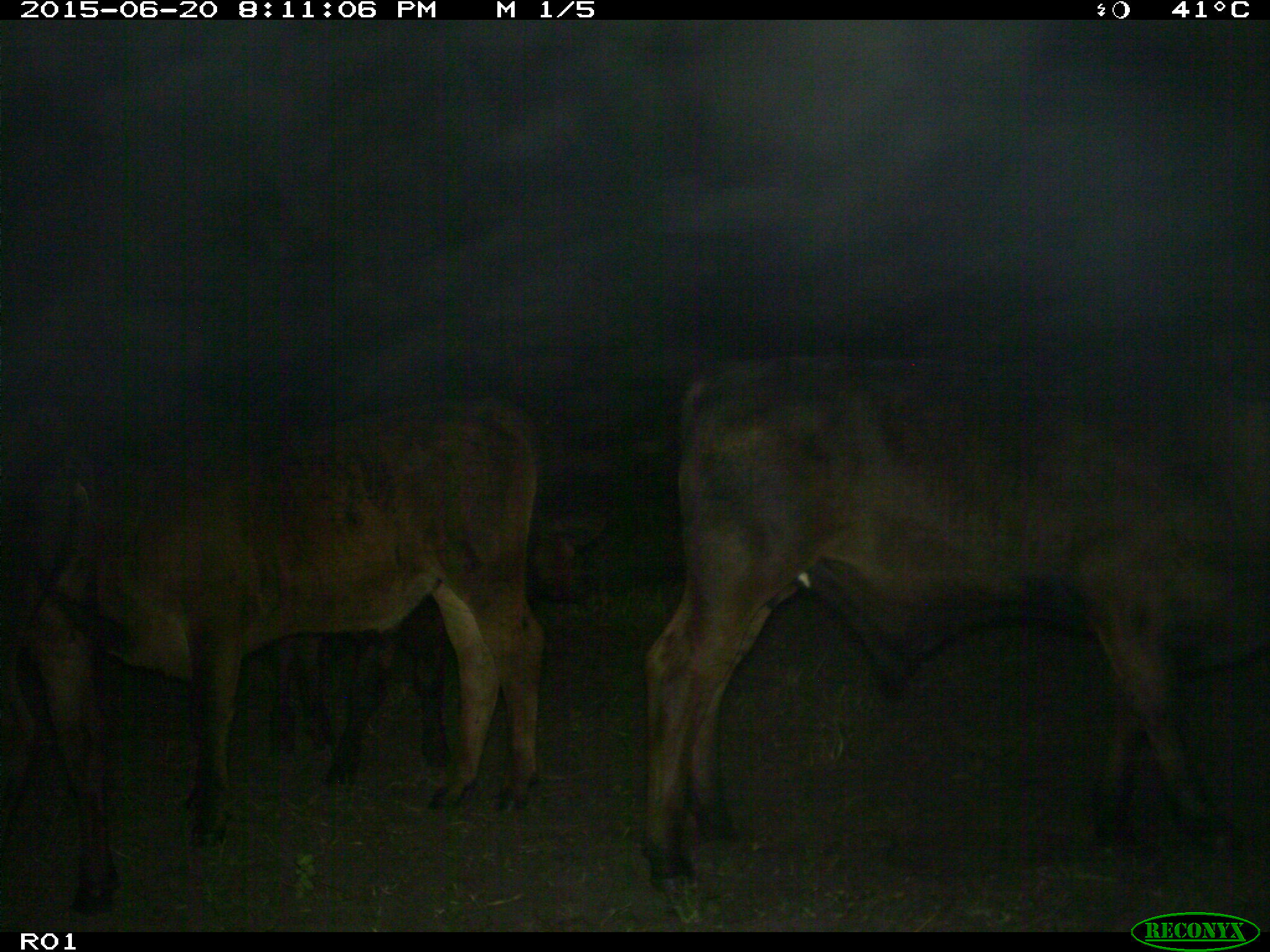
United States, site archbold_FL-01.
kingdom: Animalia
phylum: Chordata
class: Mammalia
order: Artiodactyla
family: Bovidae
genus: Bos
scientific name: Bos taurus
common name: domestic cow